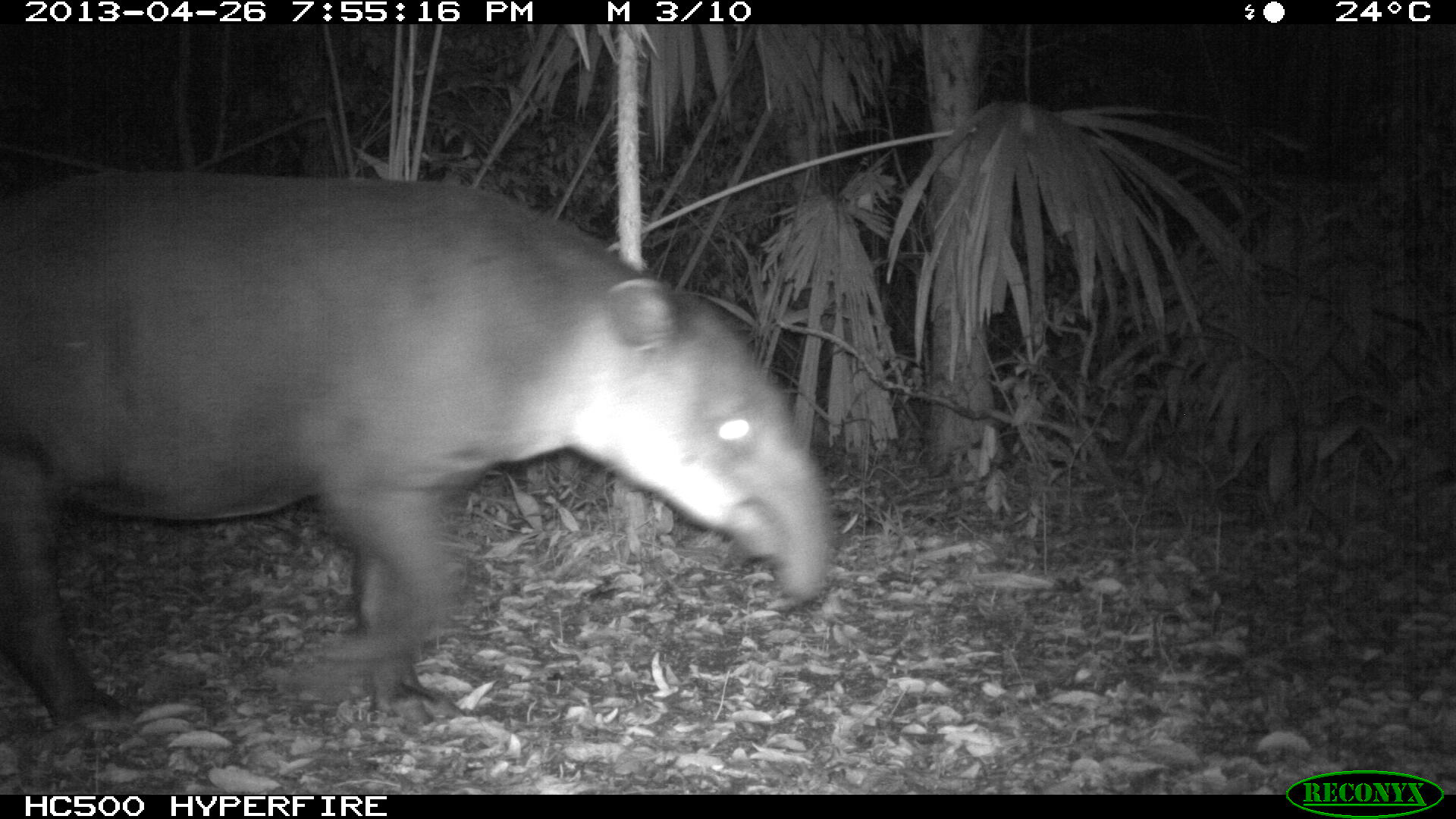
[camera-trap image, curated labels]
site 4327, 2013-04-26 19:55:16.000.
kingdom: Animalia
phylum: Chordata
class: Mammalia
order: Perissodactyla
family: Tapiridae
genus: Tapirus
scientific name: Tapirus bairdii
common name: baird's tapir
Tapirus bairdii (baird's tapir), count 1, sex female.